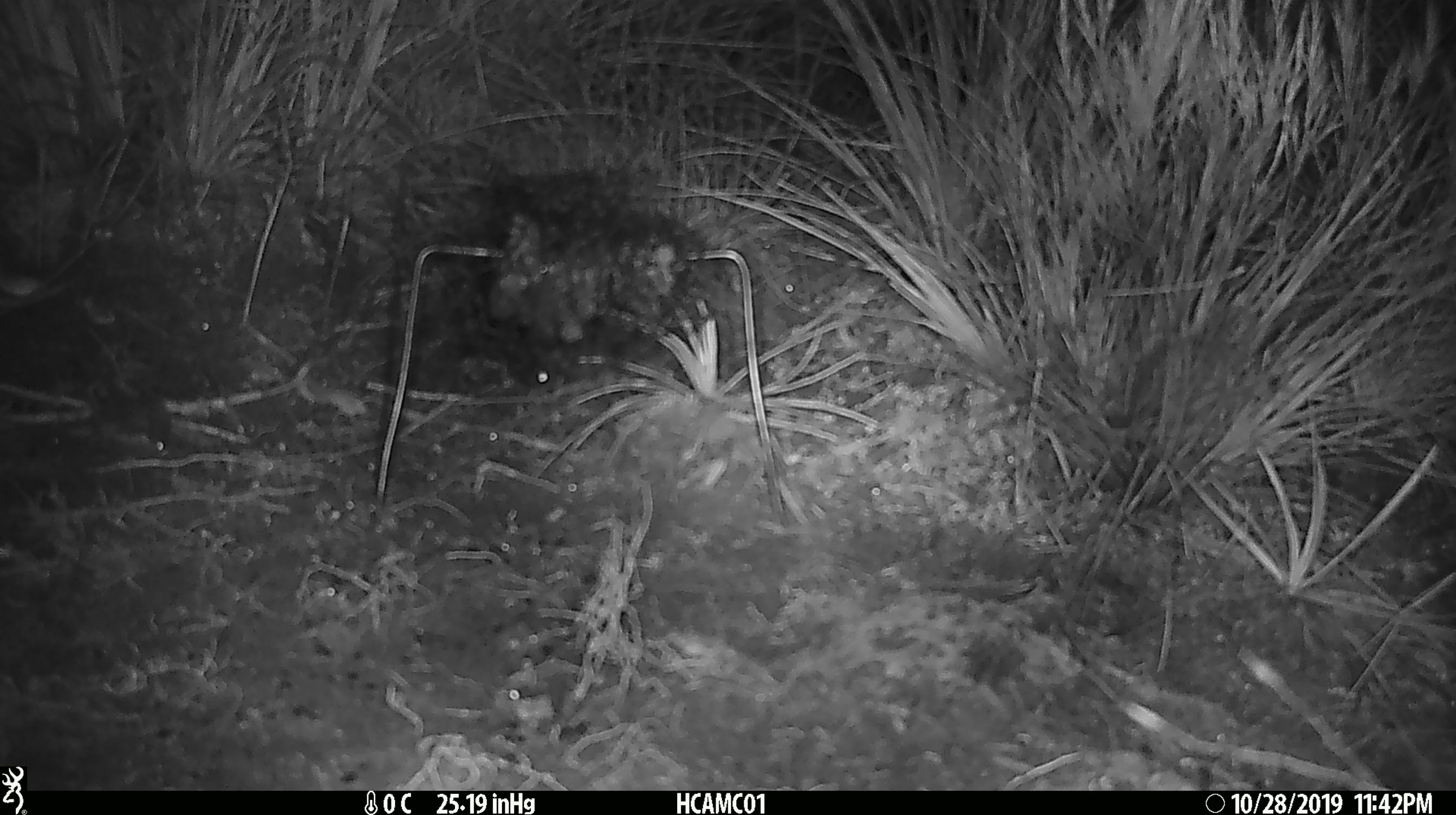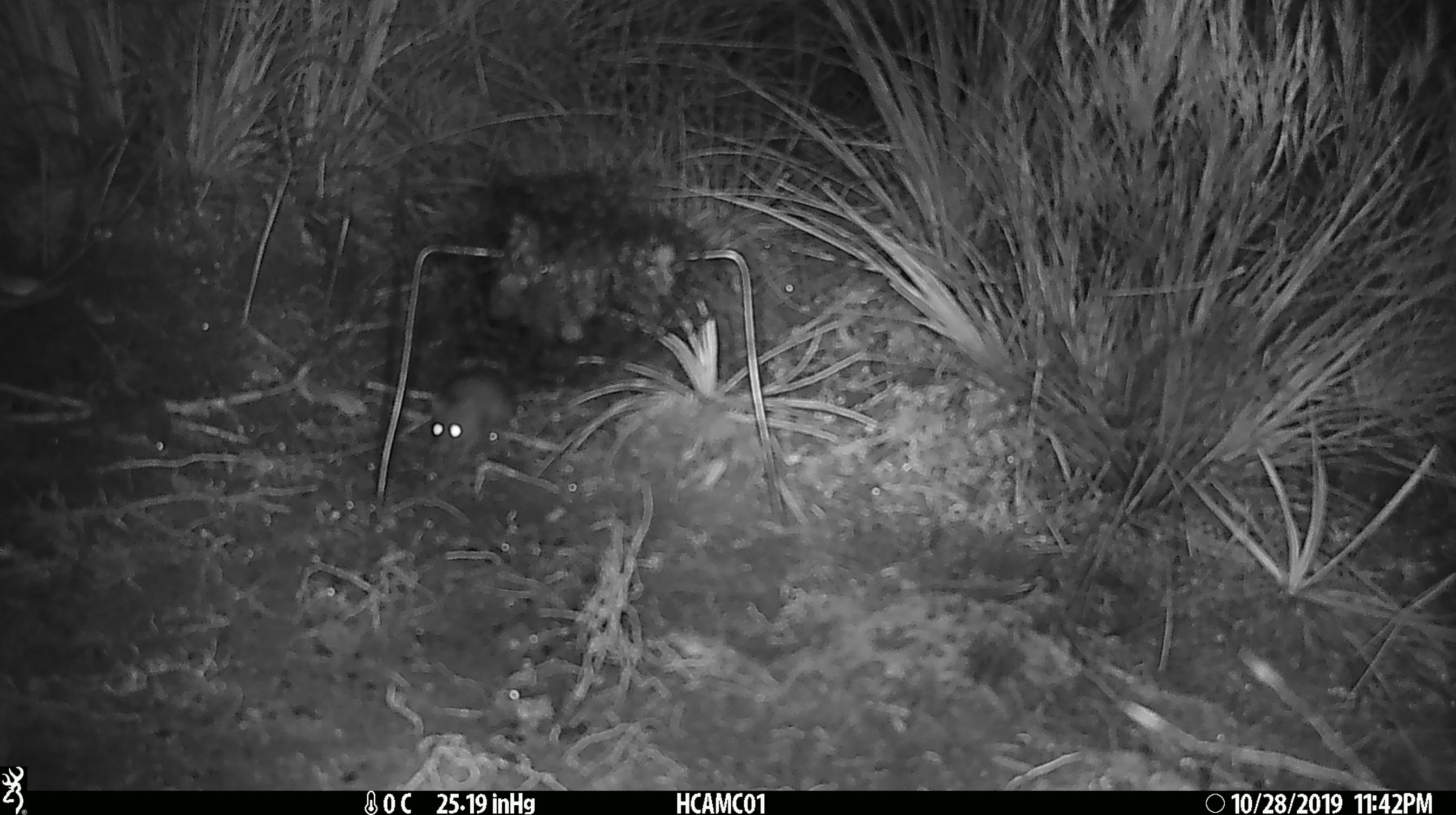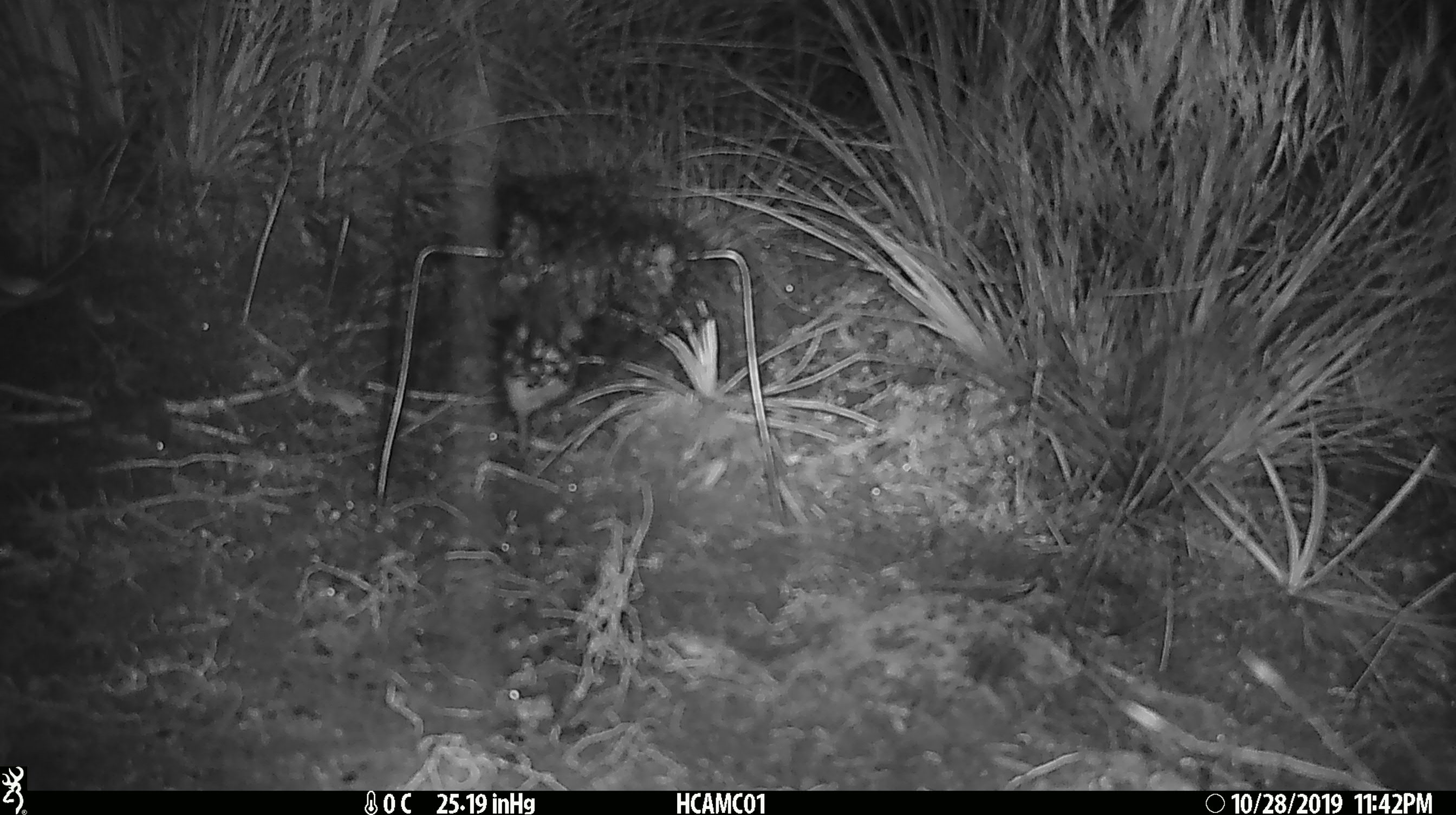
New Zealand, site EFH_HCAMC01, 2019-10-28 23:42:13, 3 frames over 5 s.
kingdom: Animalia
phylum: Chordata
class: Mammalia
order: Rodentia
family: Muridae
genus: Mus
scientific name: Mus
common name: mouse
Mouse (Mus).